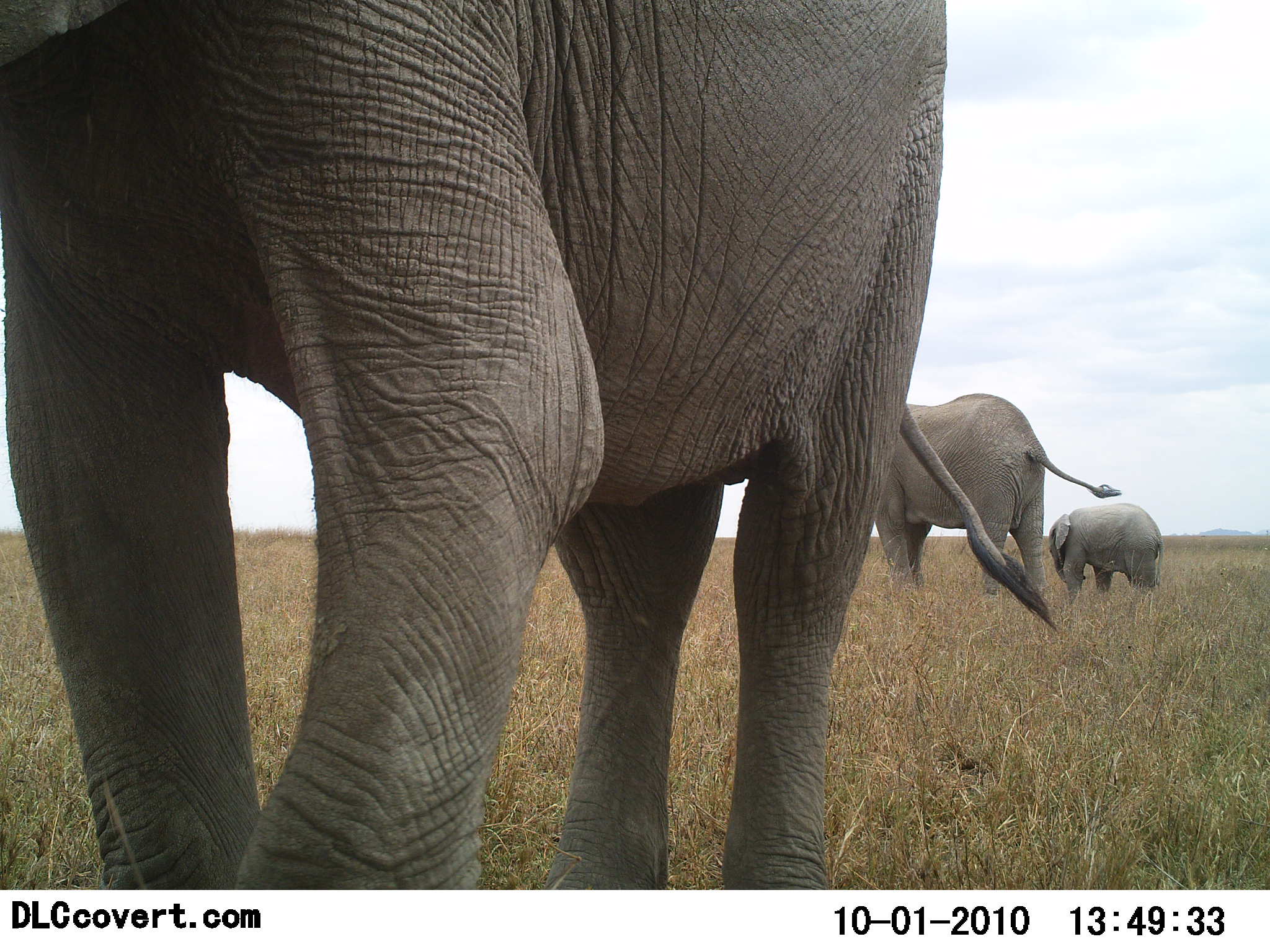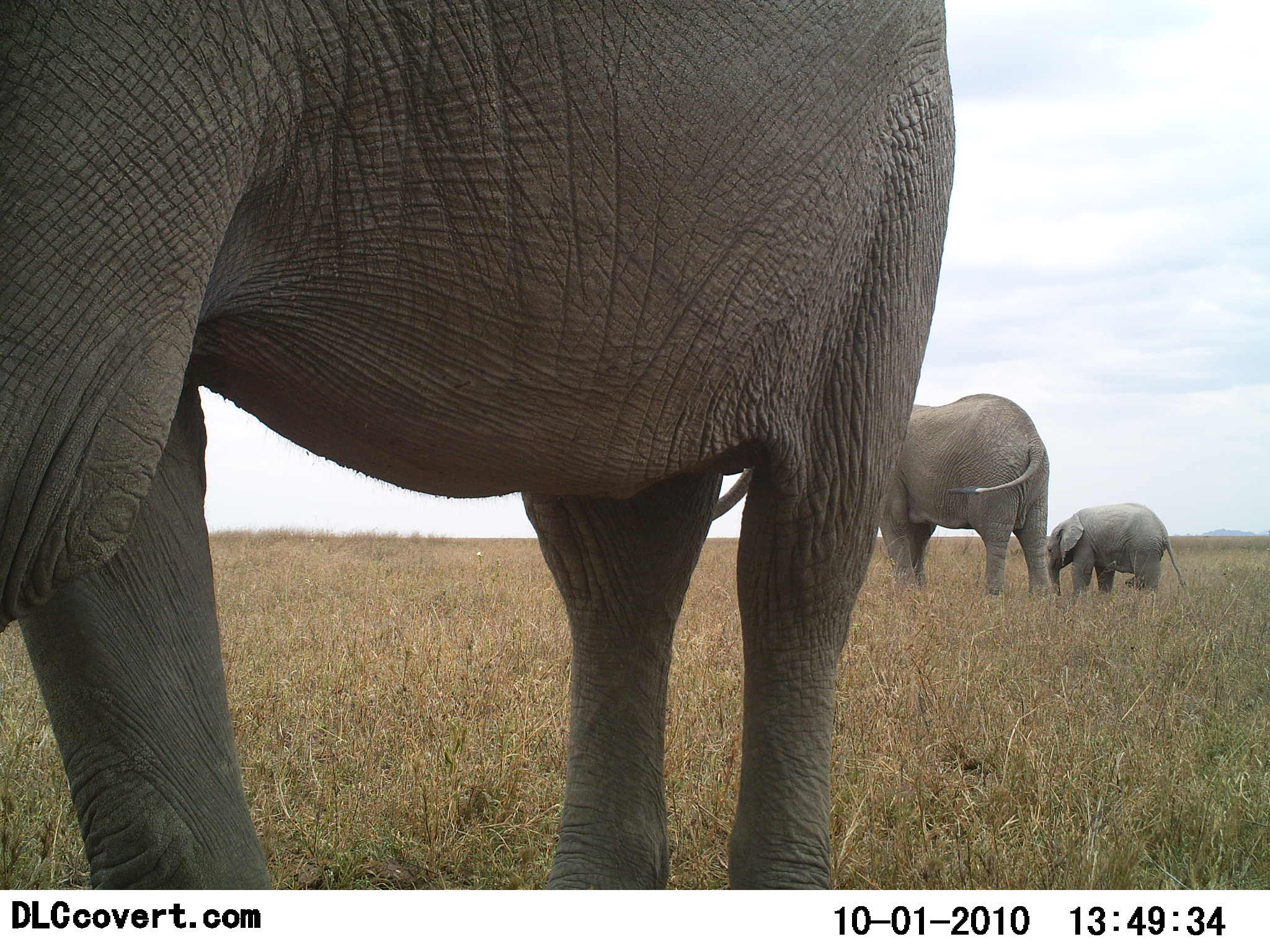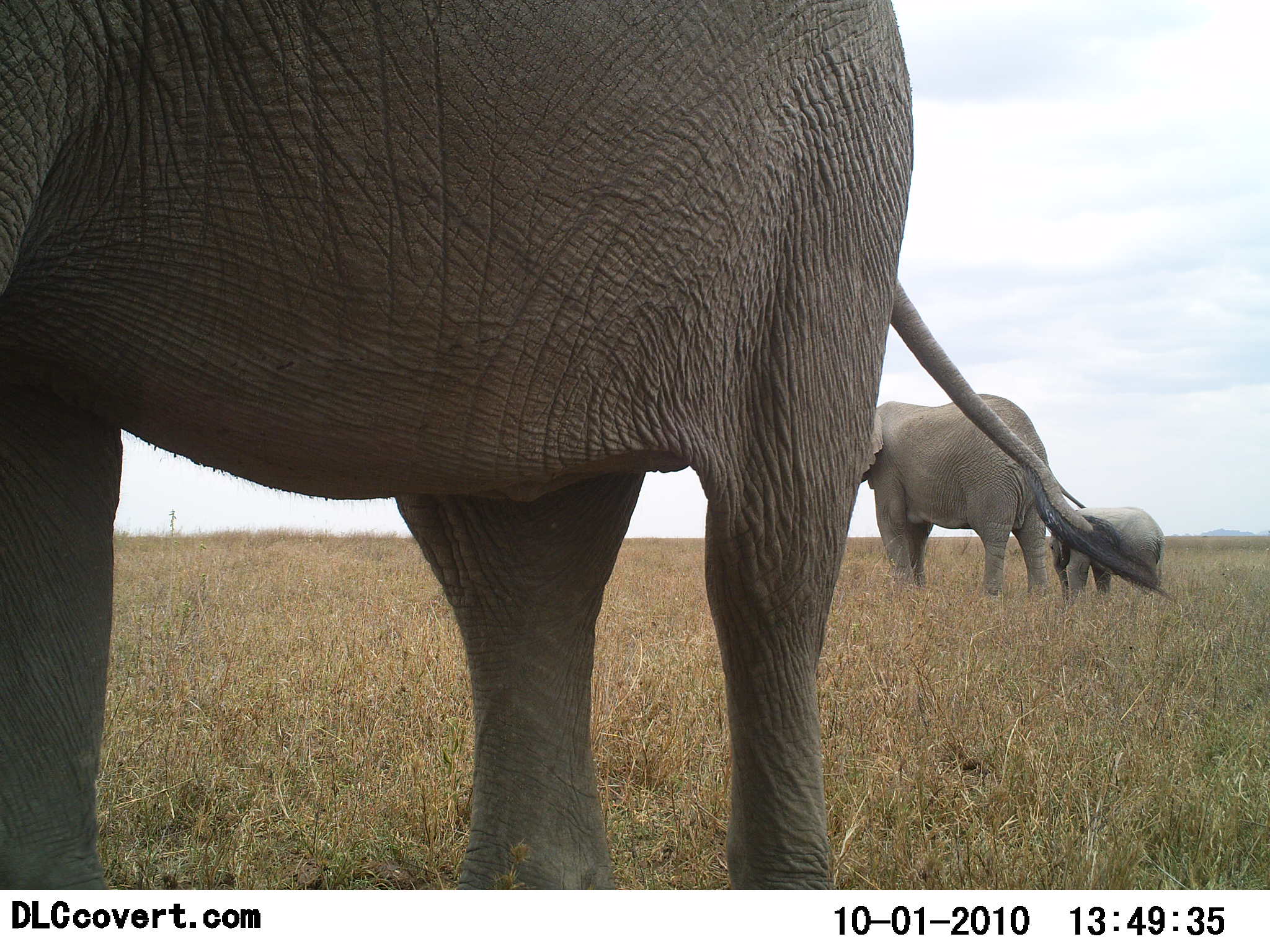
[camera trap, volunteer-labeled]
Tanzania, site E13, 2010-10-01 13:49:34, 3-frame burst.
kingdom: Animalia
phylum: Chordata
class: Mammalia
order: Proboscidea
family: Elephantidae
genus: Loxodonta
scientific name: Loxodonta africana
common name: african bush elephant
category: elephant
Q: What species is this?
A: Elephant (african bush elephant) (Loxodonta africana).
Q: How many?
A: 3.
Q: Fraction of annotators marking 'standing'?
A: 86%.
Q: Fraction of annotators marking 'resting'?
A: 0%.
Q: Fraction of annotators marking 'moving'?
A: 10%.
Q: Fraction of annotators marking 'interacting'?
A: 0%.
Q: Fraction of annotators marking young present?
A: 67%.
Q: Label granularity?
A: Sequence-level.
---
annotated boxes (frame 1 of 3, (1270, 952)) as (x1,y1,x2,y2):
animal: (0,2,949,890); (873,391,1122,632); (1048,501,1165,612)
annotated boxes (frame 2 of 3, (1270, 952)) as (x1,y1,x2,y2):
animal: (0,0,956,890); (709,393,1050,612); (1045,502,1189,609)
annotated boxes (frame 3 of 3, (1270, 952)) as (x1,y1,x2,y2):
animal: (1,0,1168,889); (853,394,1088,602); (1050,504,1167,609)